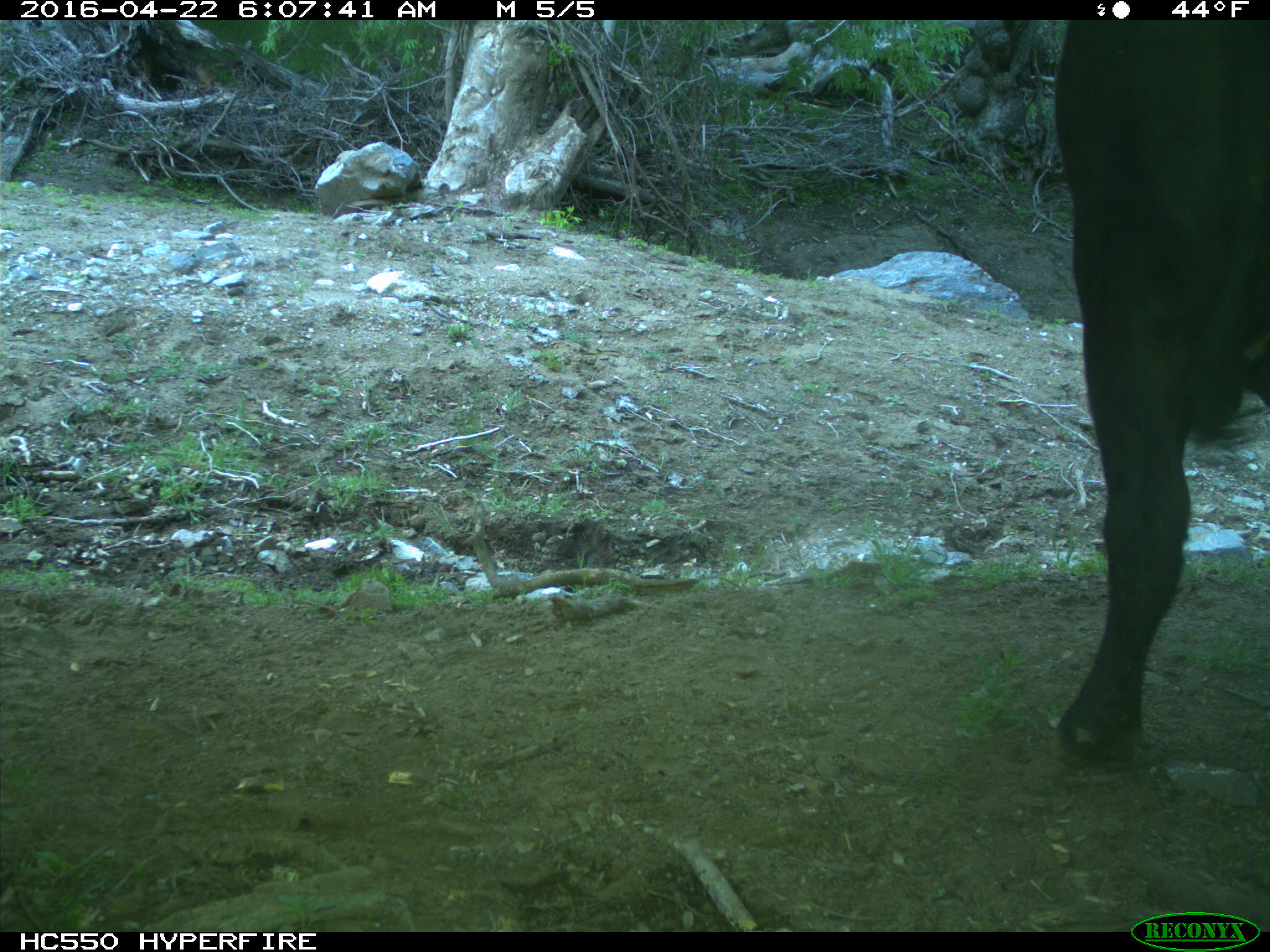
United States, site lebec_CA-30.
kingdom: Animalia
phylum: Chordata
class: Mammalia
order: Artiodactyla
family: Bovidae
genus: Bos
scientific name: Bos taurus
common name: domestic cow